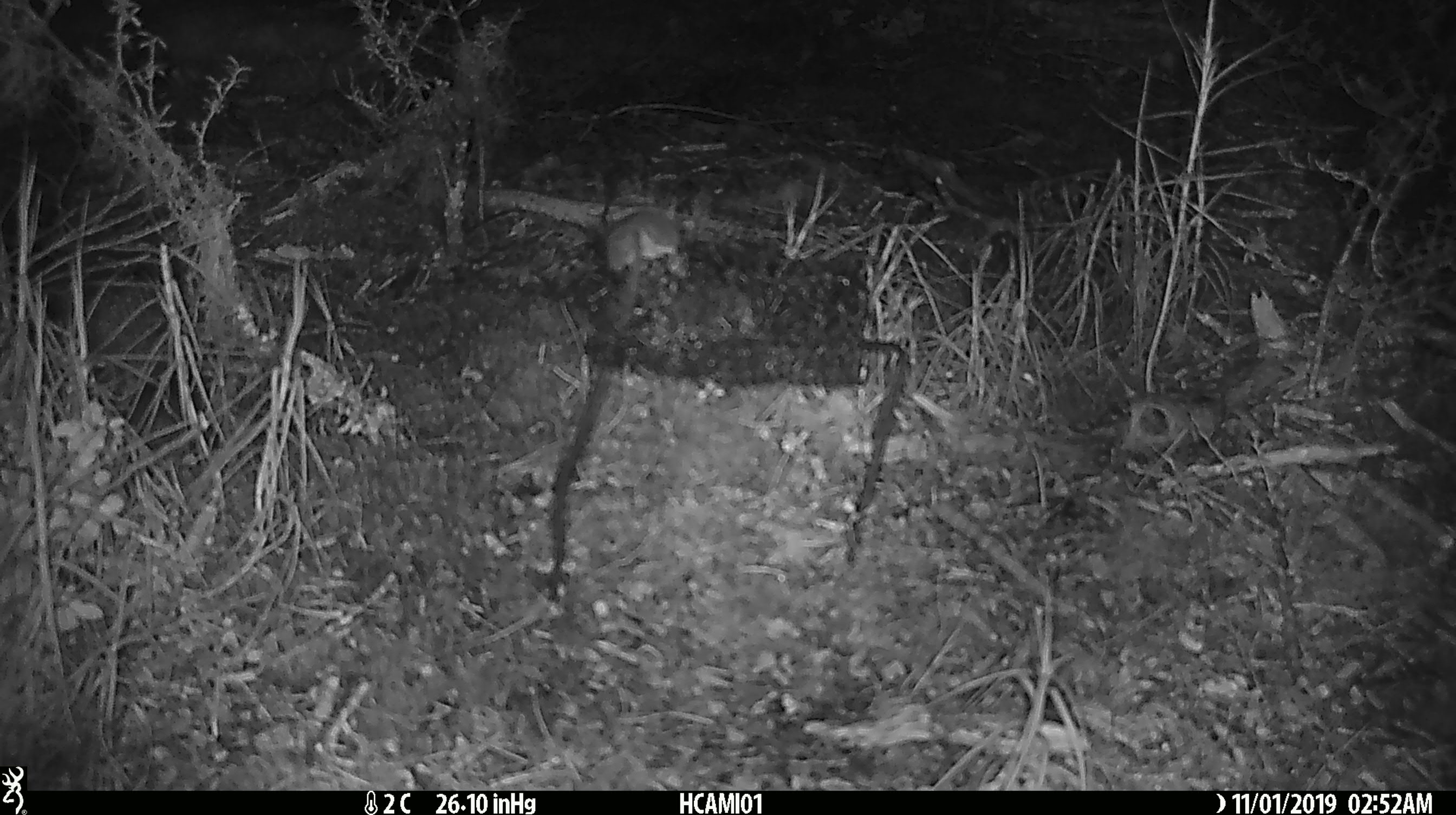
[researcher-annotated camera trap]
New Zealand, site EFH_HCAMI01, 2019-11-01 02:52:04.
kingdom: Animalia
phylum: Chordata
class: Mammalia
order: Rodentia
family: Muridae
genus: Mus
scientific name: Mus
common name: mouse